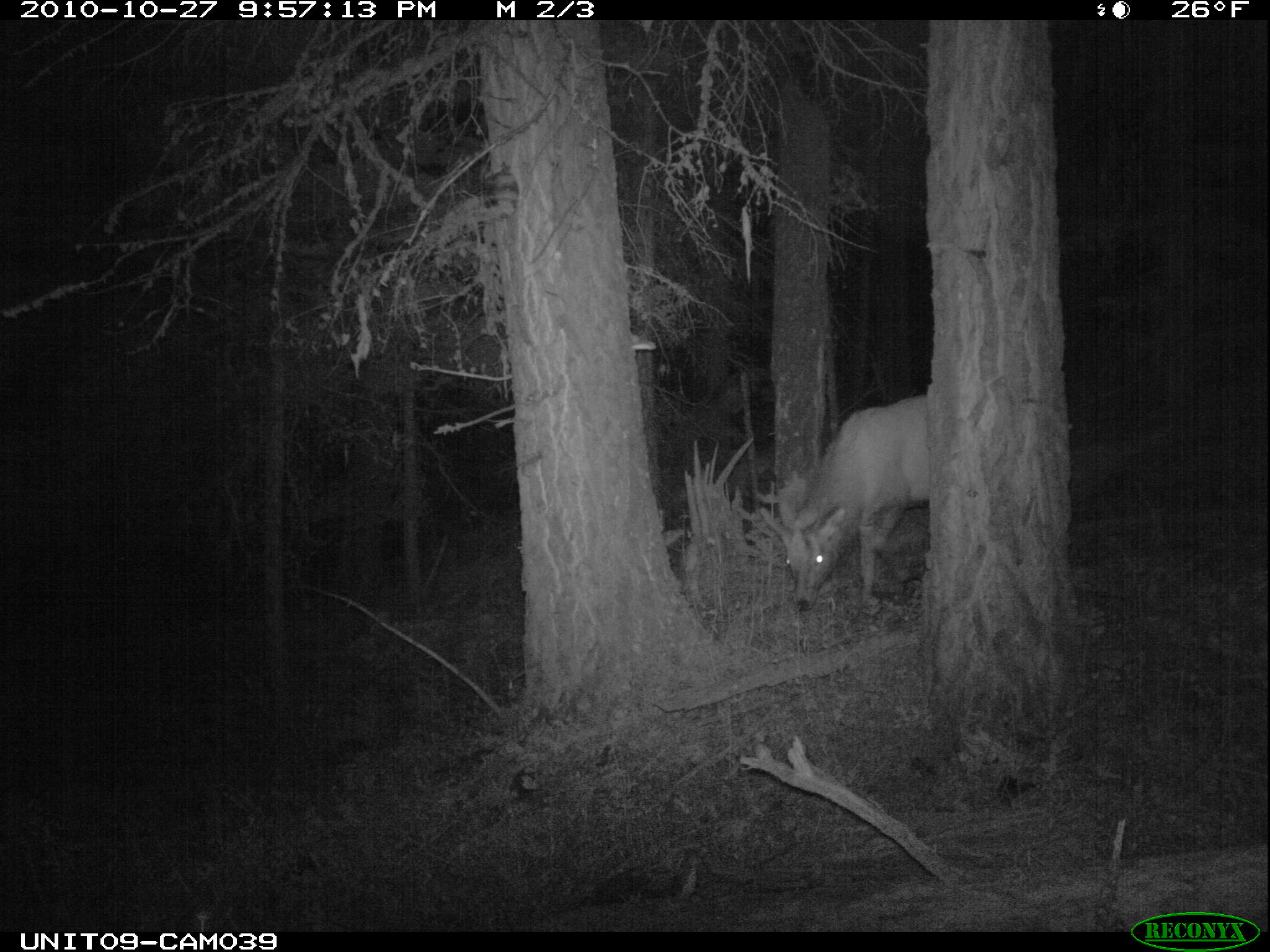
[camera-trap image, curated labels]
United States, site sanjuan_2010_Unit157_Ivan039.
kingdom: Animalia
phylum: Chordata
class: Mammalia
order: Artiodactyla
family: Cervidae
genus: Cervus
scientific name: Cervus elaphus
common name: red deer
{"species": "Cervus elaphus (red deer)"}